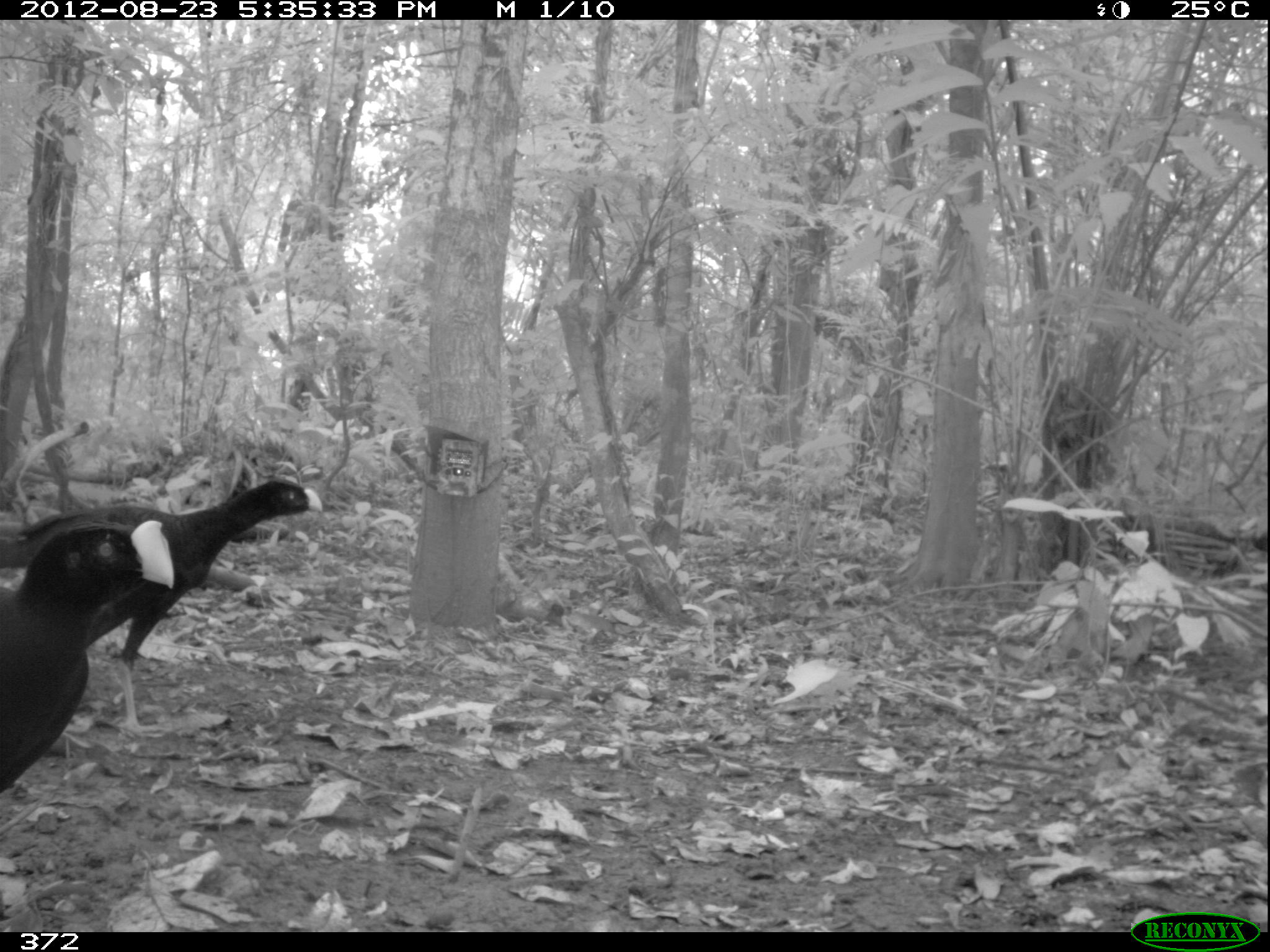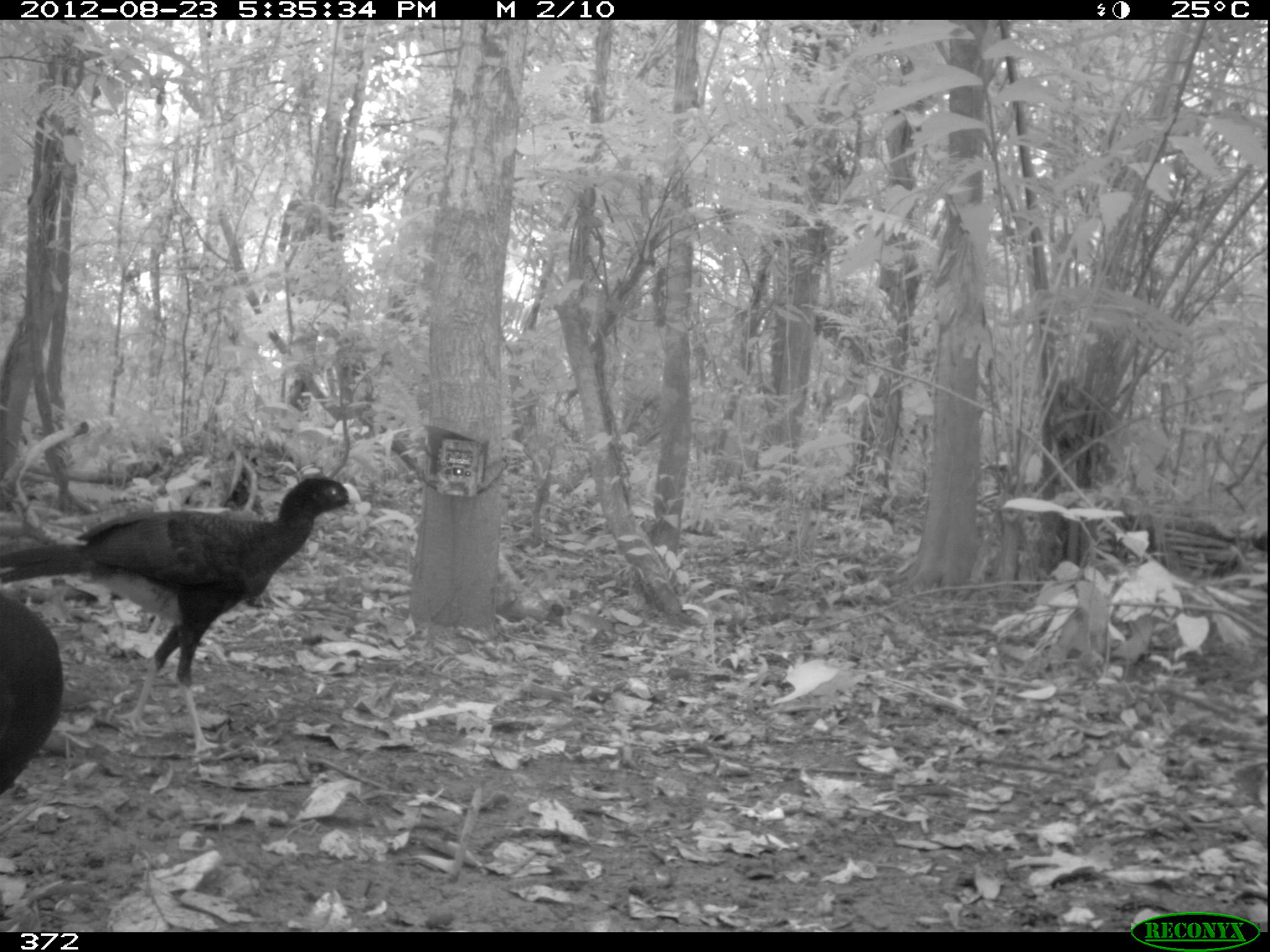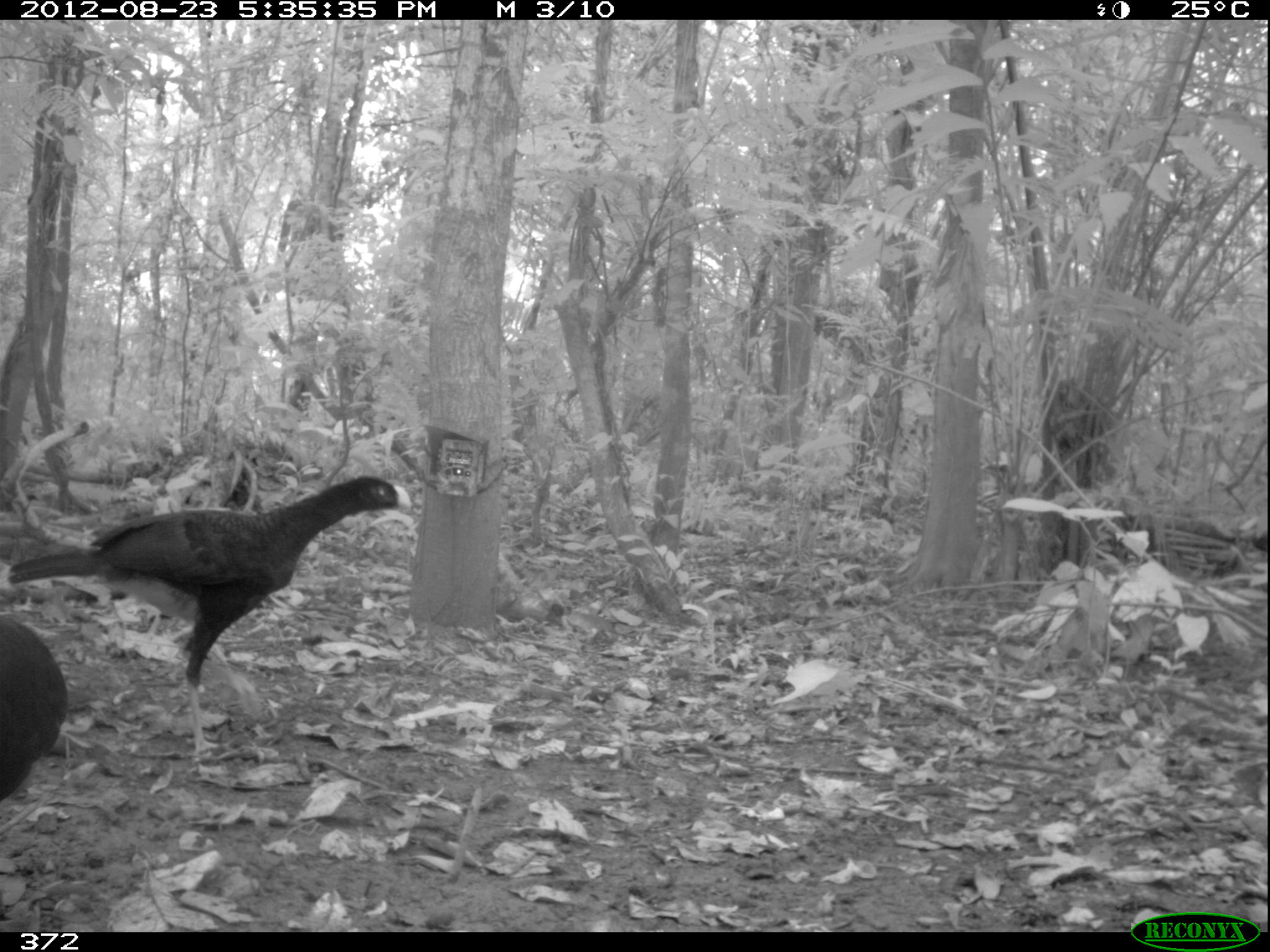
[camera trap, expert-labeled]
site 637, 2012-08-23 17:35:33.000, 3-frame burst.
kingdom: Animalia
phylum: Chordata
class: Aves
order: Galliformes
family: Cracidae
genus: Mitu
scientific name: Mitu tuberosum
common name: razor-billed curassow